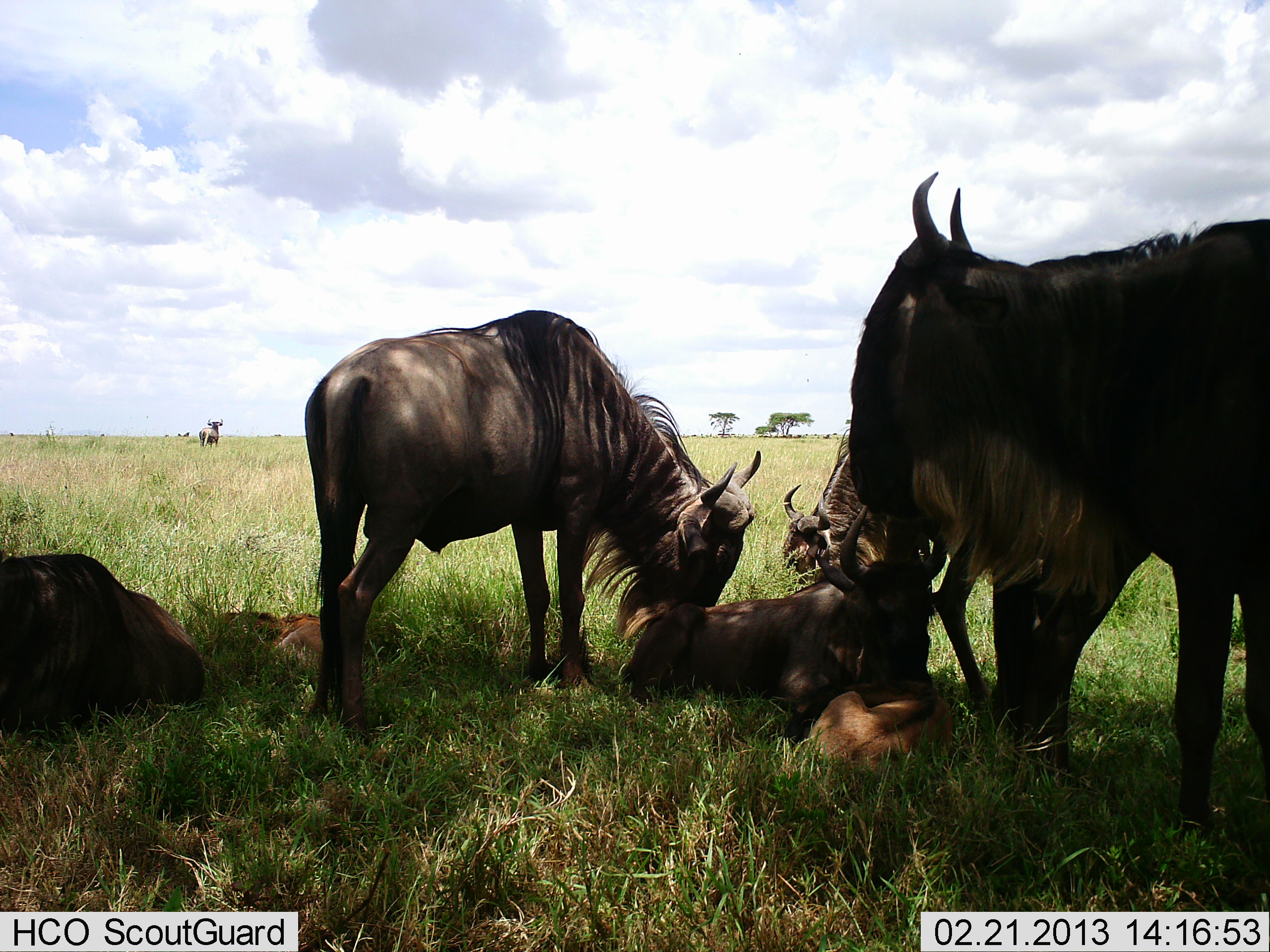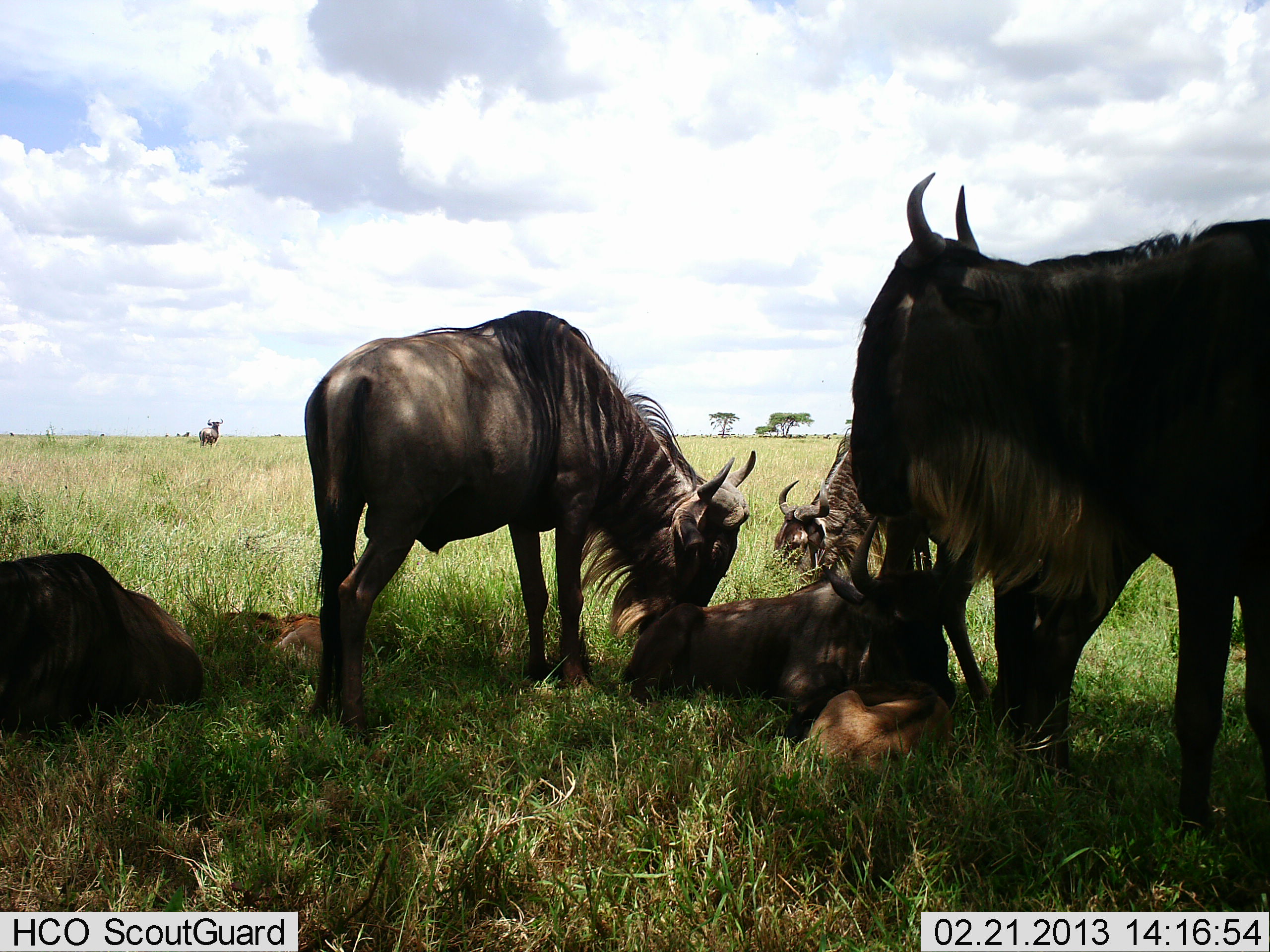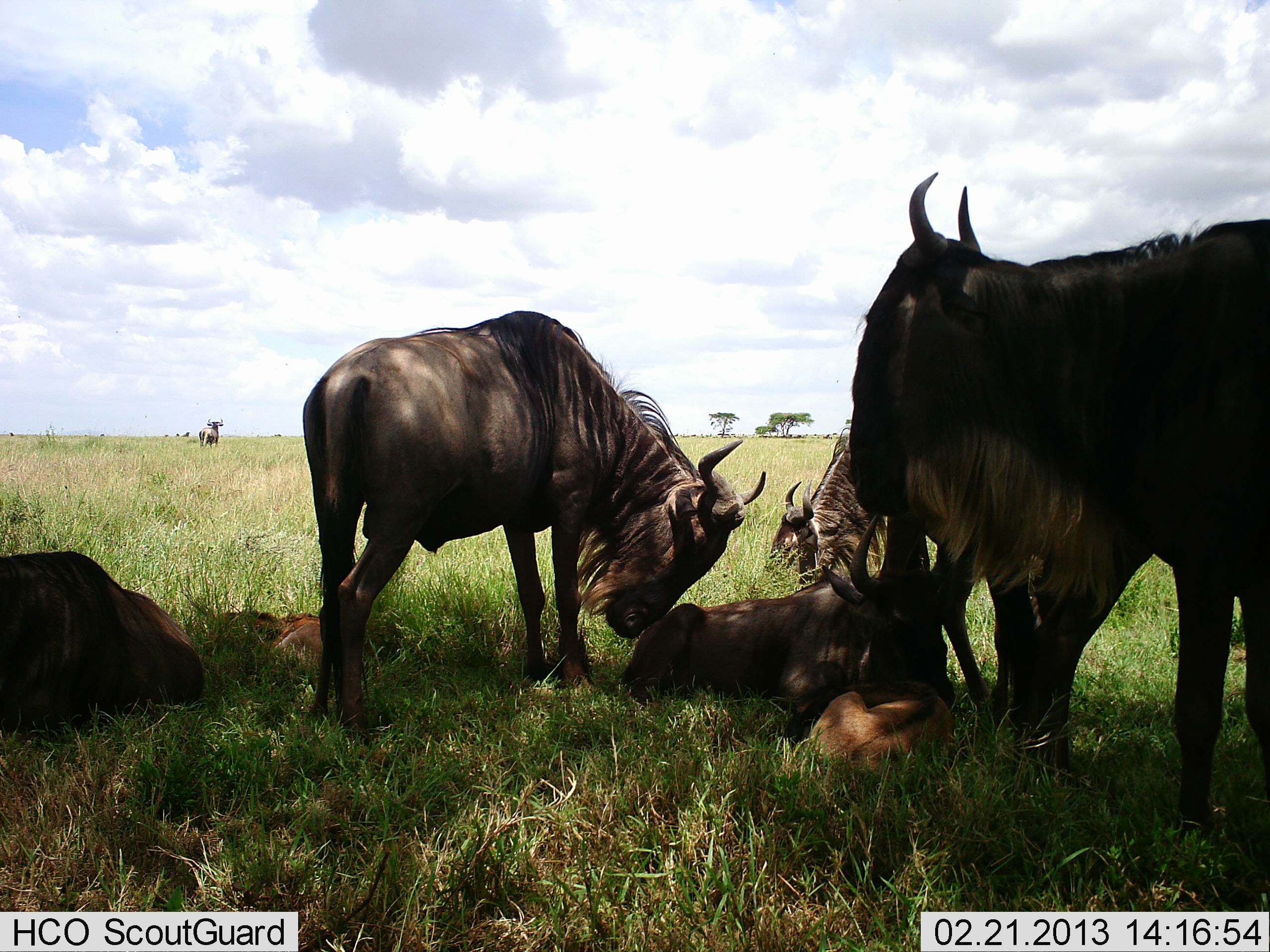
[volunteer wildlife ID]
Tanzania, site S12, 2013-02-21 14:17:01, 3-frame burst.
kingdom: Animalia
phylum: Chordata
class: Mammalia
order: Artiodactyla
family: Bovidae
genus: Connochaetes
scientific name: Connochaetes taurinus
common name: blue wildebeest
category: wildebeest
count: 7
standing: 81%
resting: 85%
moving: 4%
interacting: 27%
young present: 73%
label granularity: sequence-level